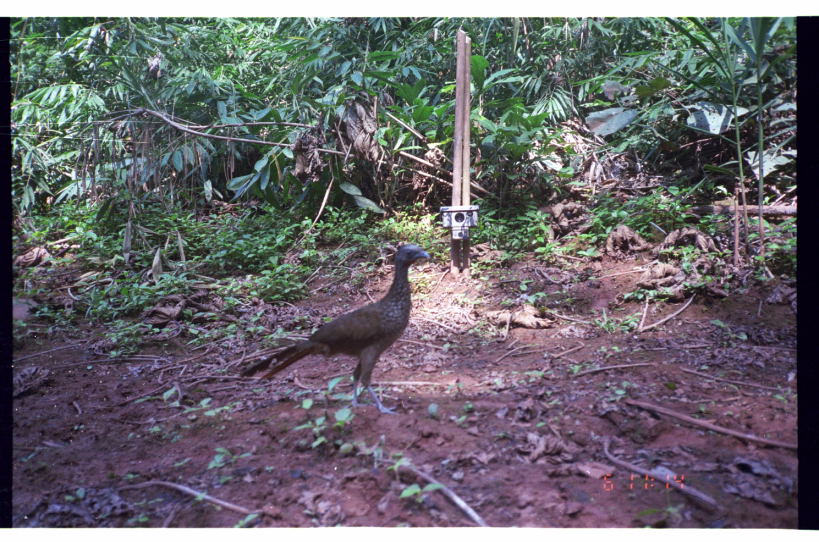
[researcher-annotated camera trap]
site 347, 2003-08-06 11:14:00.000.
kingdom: Animalia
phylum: Chordata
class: Aves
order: Galliformes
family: Cracidae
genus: Penelope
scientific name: Penelope jacquacu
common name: spix's guan